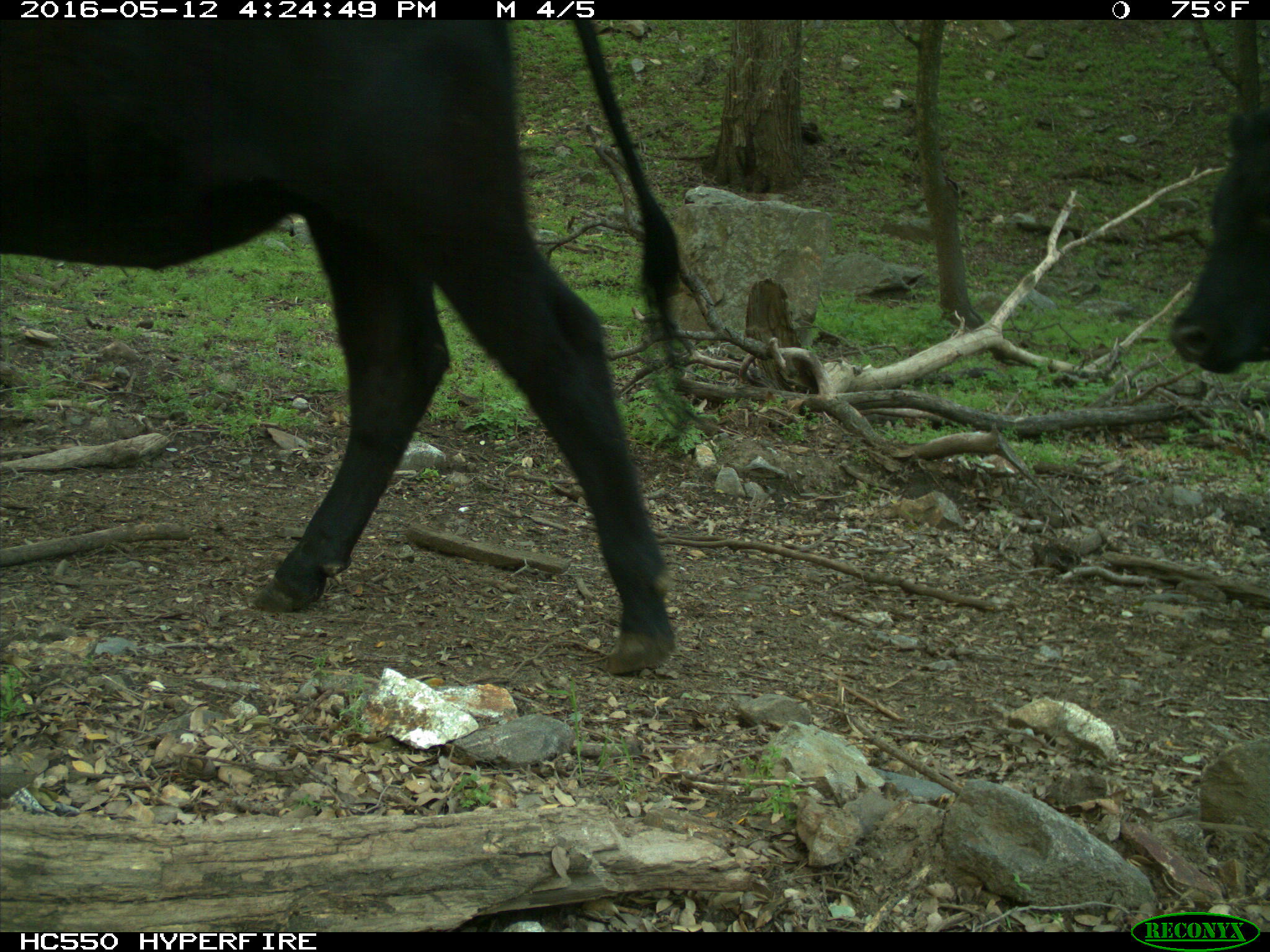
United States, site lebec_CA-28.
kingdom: Animalia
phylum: Chordata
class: Mammalia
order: Artiodactyla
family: Bovidae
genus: Bos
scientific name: Bos taurus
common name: domestic cow